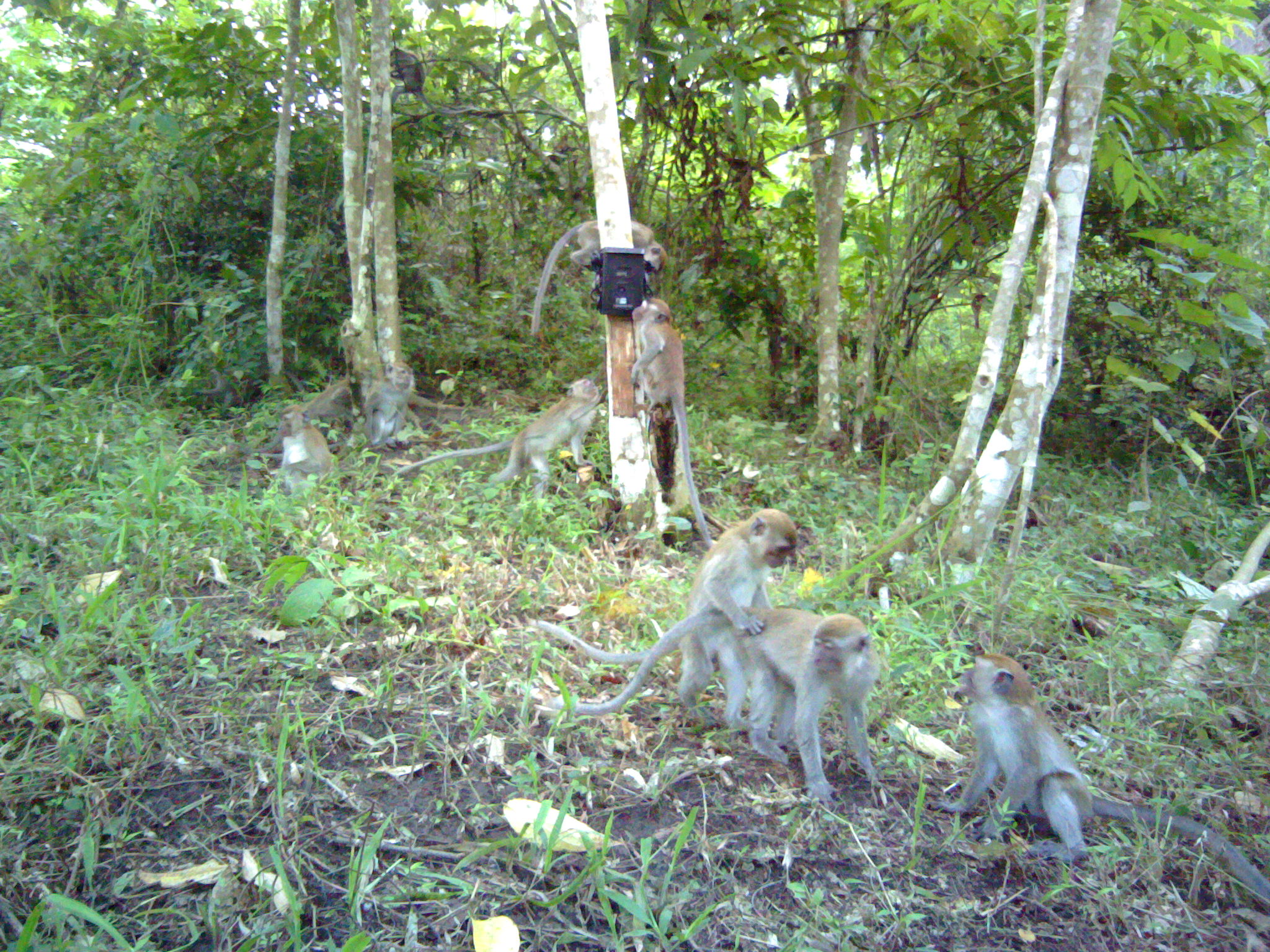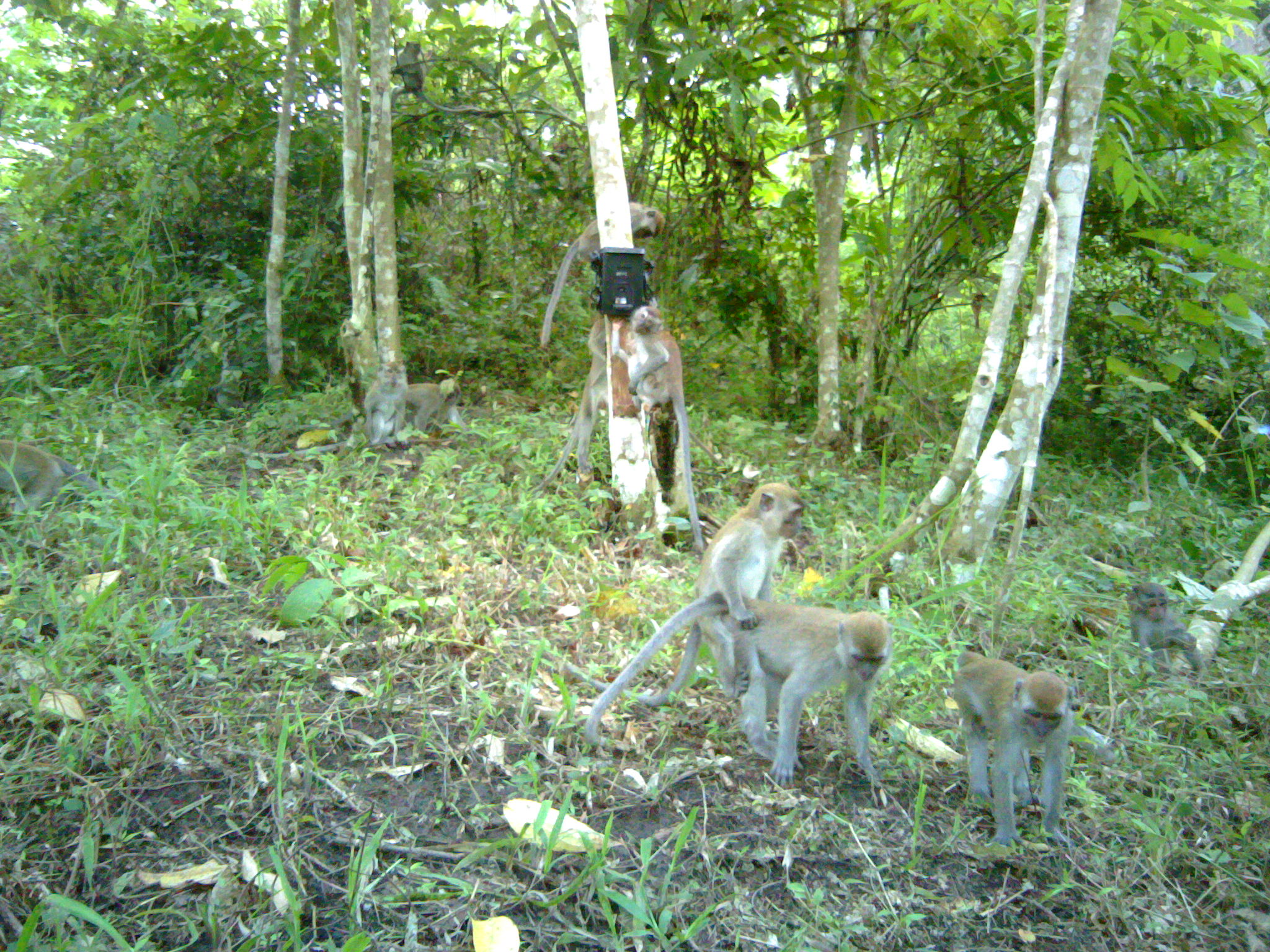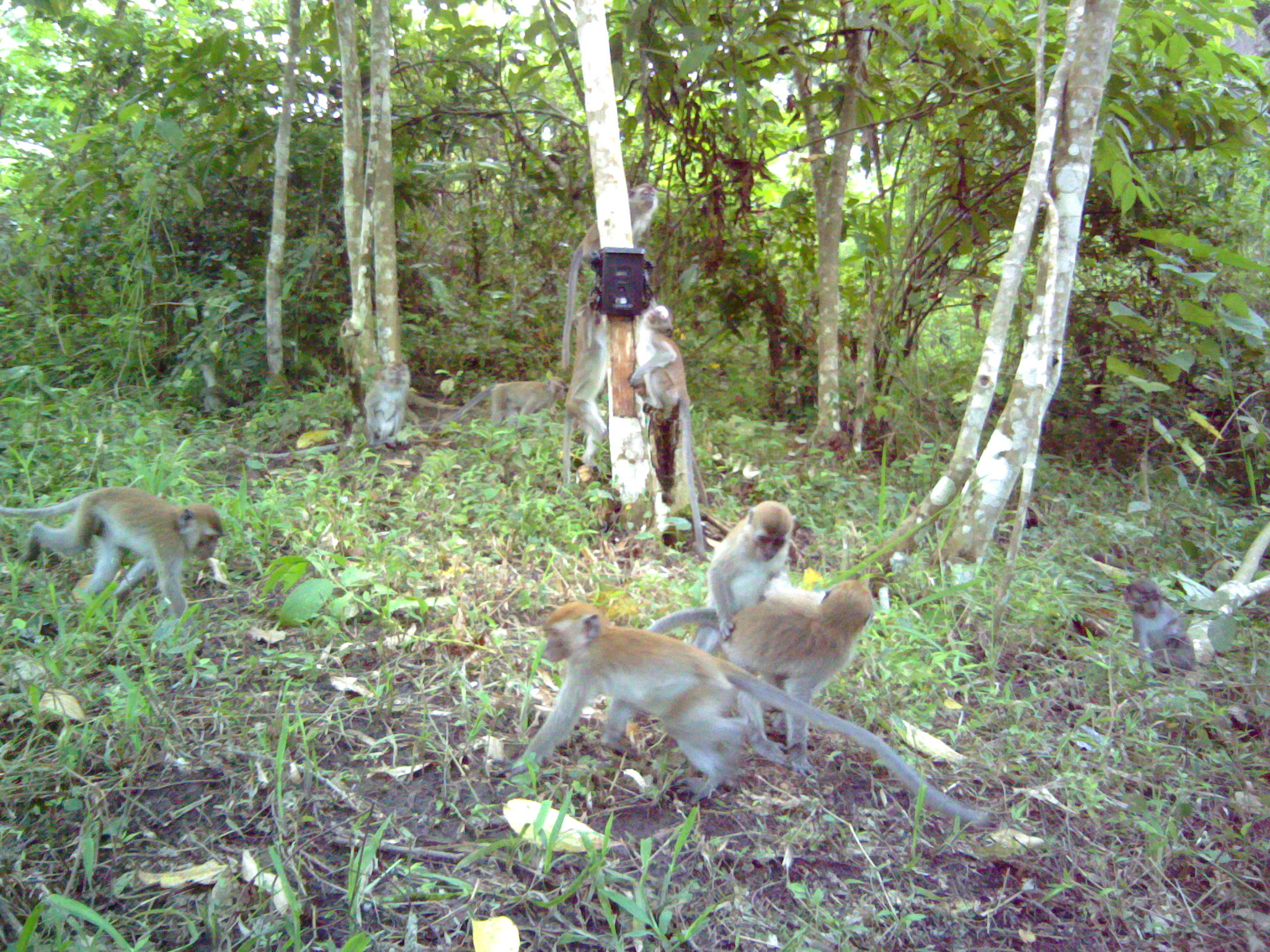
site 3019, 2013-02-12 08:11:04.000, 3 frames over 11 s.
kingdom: Animalia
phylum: Chordata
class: Mammalia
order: Primates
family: Cercopithecidae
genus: Macaca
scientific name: Macaca fascicularis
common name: crab-eating macaque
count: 9